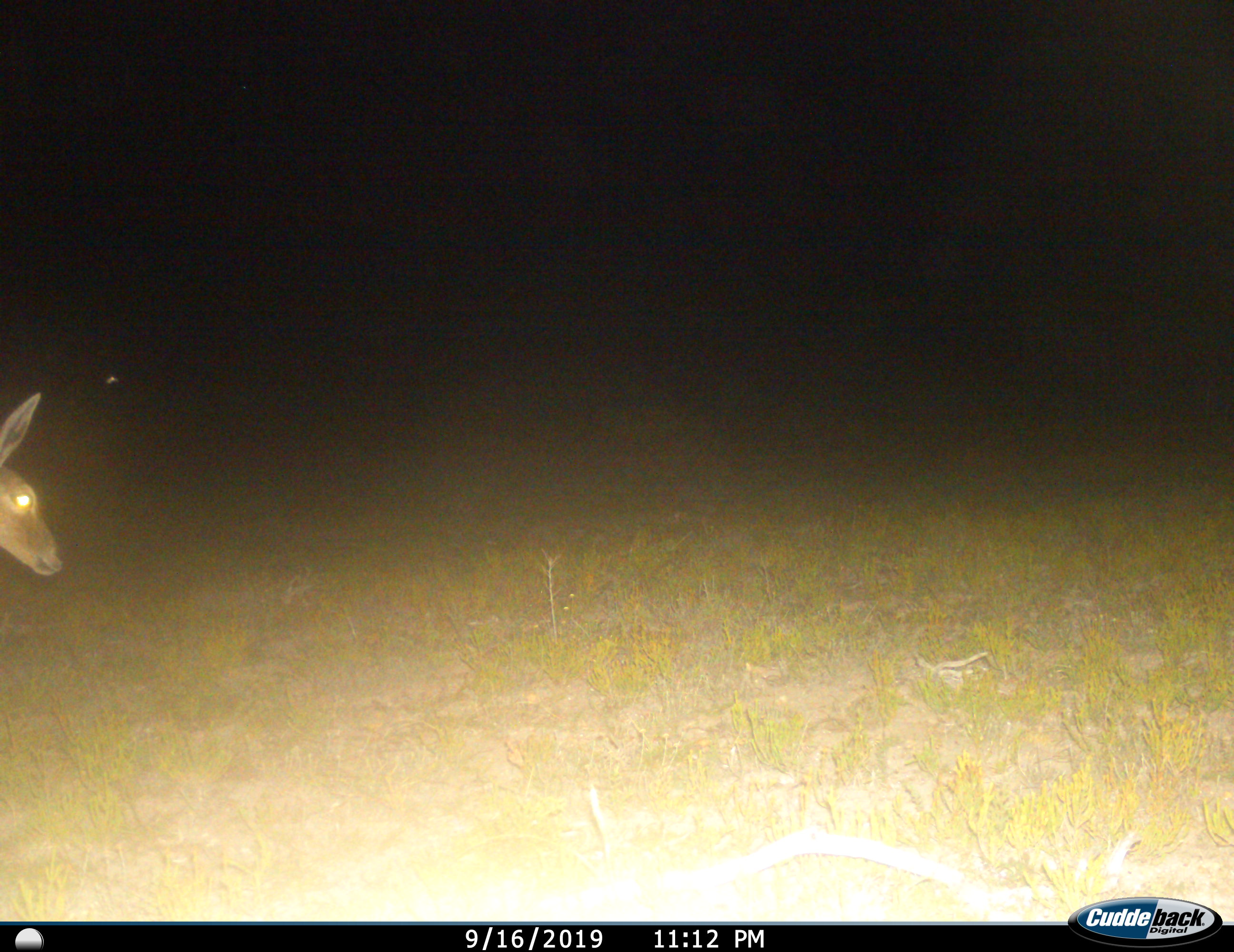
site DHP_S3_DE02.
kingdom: Animalia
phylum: Chordata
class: Mammalia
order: Artiodactyla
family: Bovidae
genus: Pelea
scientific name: Pelea capreolus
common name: grey rhebok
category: rhebokgrey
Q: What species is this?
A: Rhebokgrey (grey rhebok) (Pelea capreolus).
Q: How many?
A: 1.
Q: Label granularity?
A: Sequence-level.